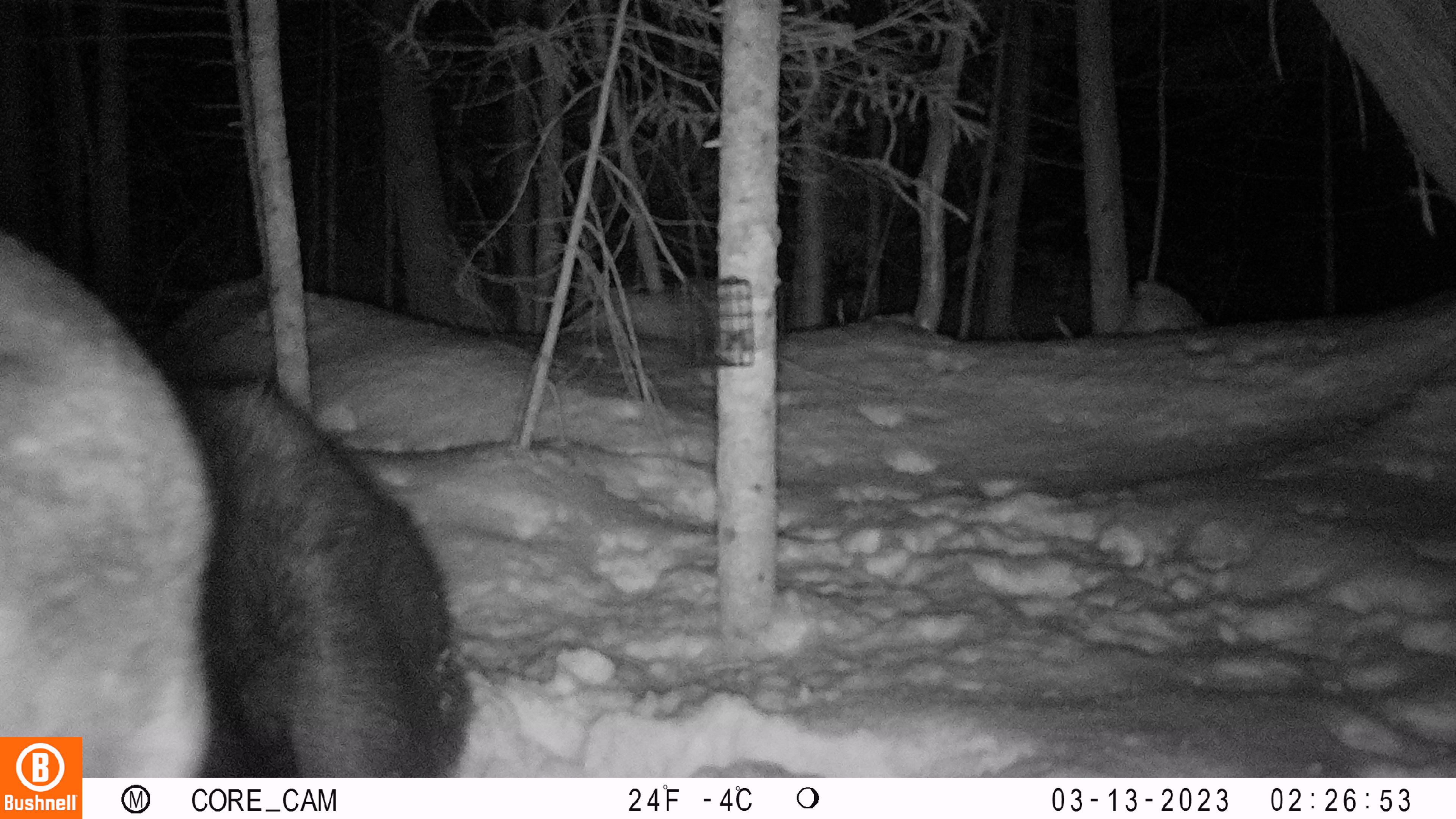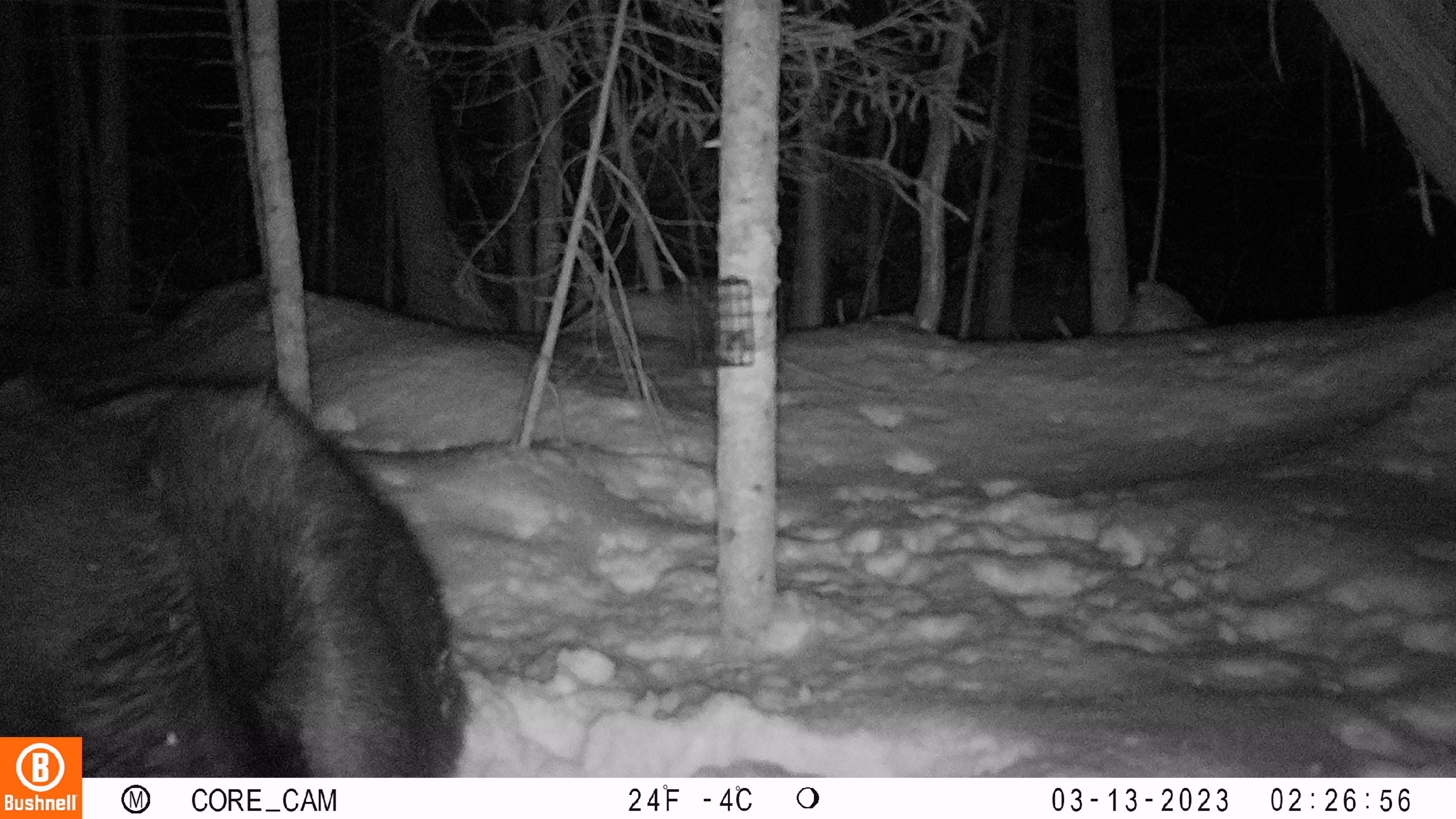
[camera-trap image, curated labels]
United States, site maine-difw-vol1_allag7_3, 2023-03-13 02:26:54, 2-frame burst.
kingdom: Animalia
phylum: Chordata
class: Mammalia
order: Artiodactyla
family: Cervidae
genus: Alces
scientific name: Alces alces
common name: moose